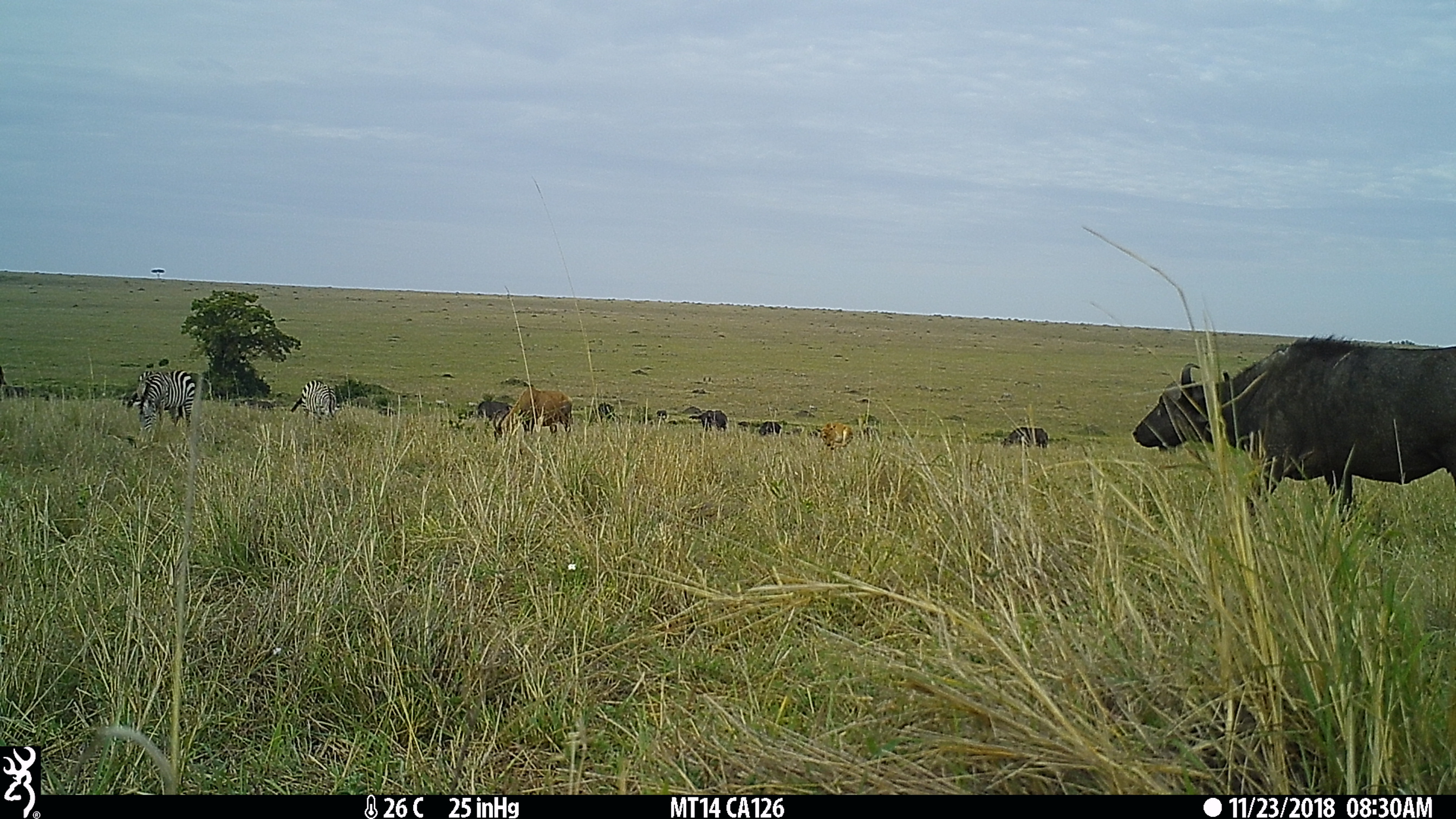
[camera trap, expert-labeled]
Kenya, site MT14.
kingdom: Animalia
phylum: Chordata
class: Mammalia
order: Artiodactyla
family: Bovidae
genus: Syncerus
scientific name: Syncerus caffer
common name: buffalo